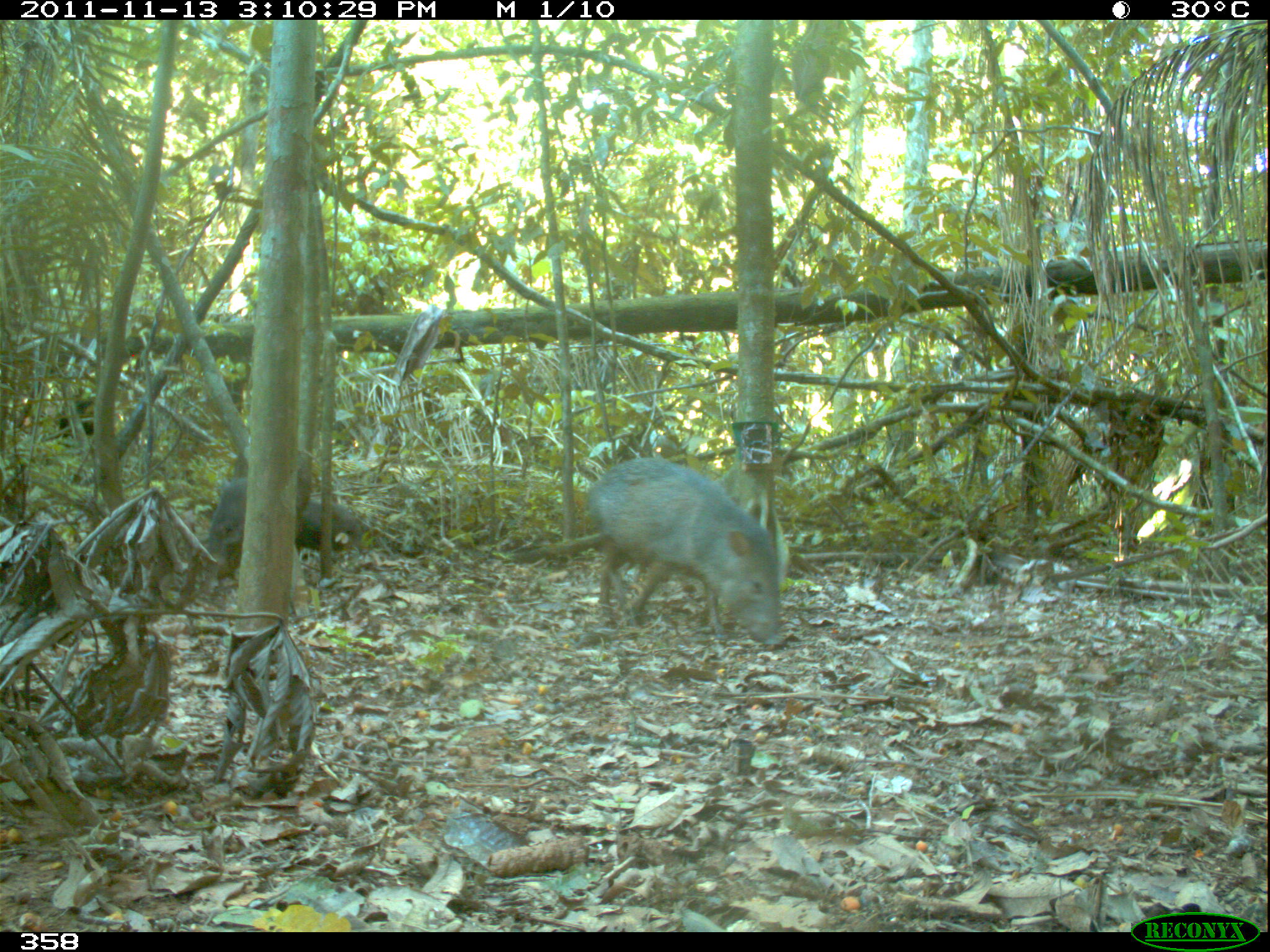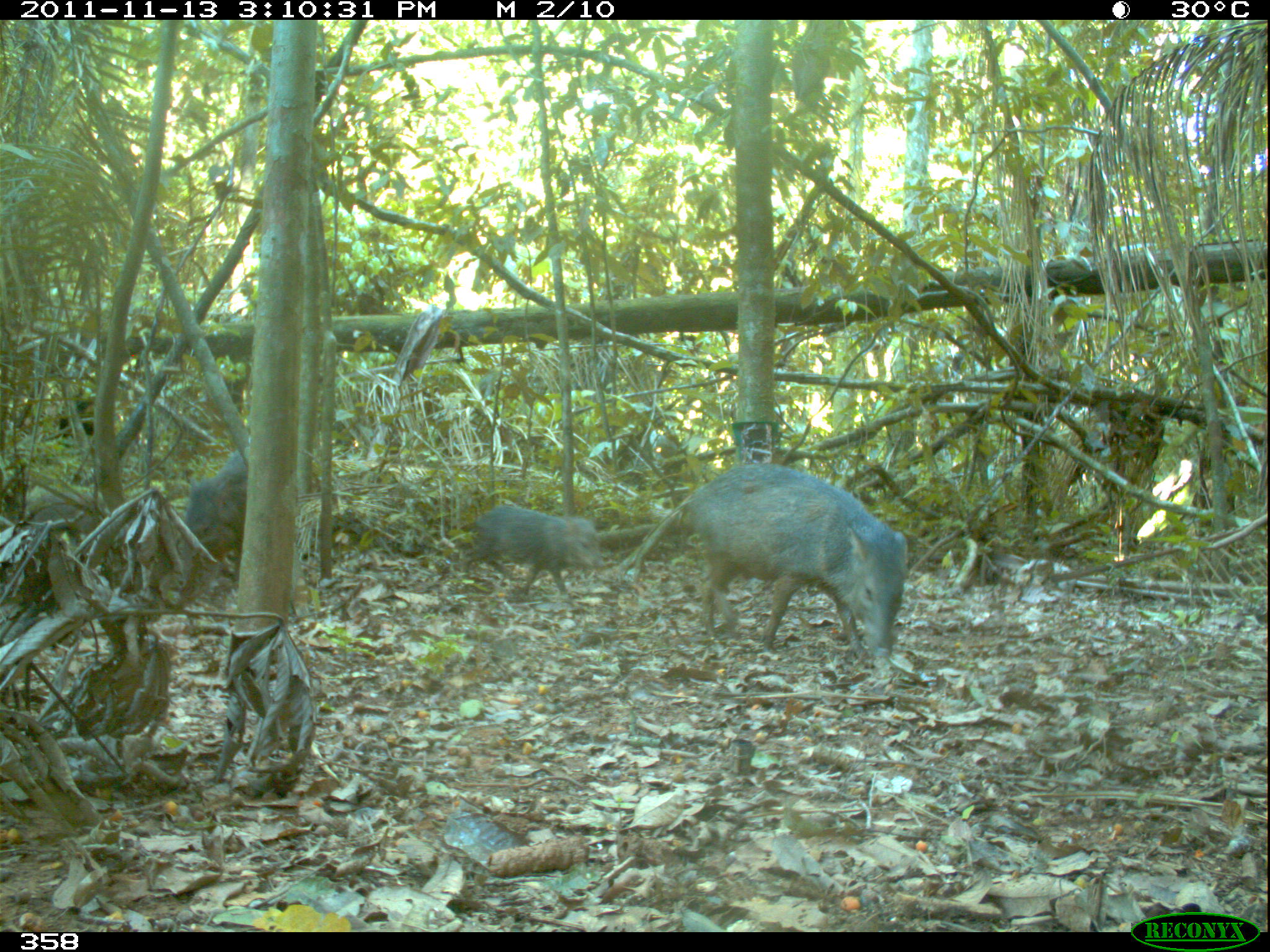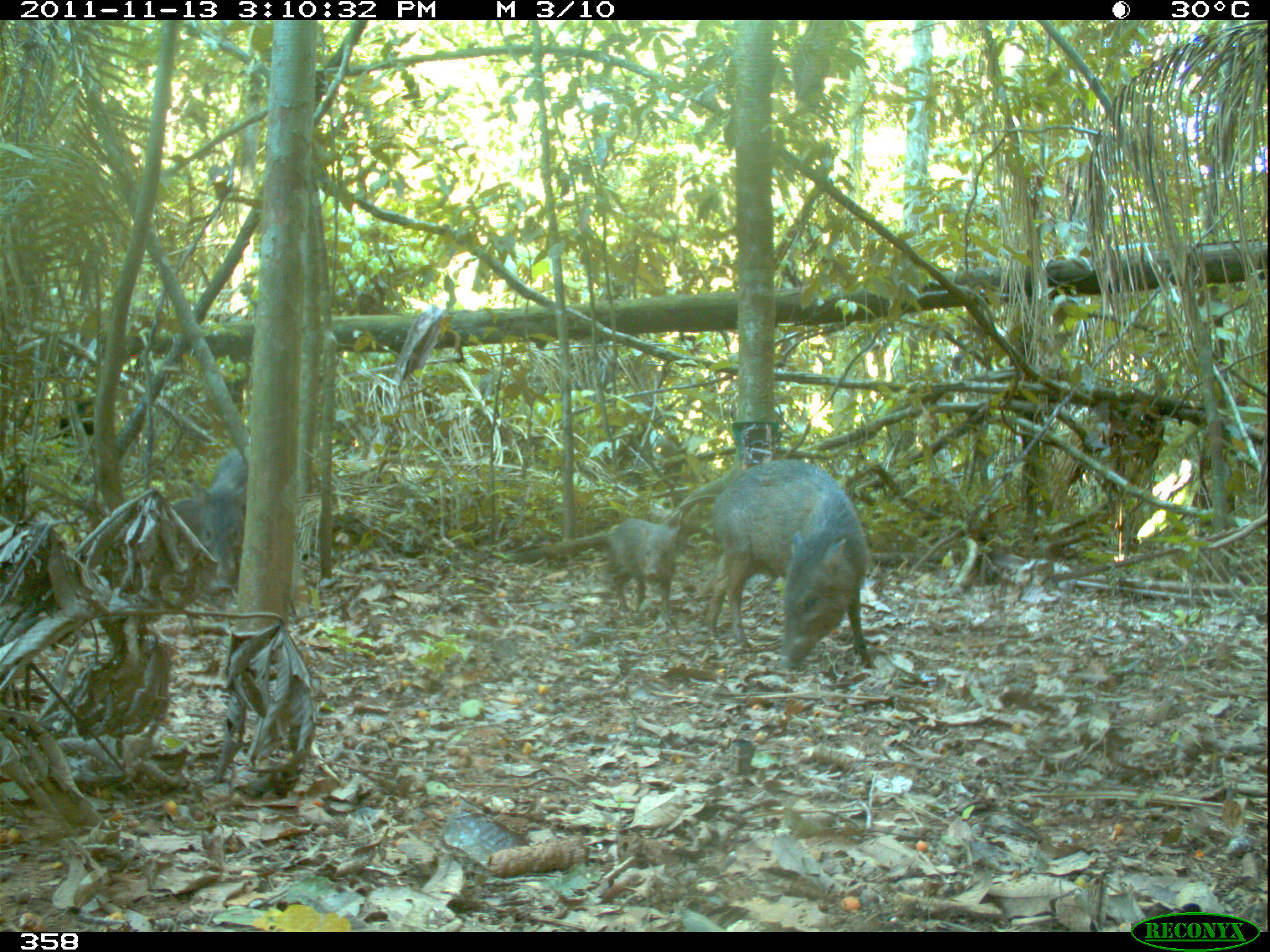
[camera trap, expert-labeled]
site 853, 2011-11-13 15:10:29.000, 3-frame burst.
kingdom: Animalia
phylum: Chordata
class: Mammalia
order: Artiodactyla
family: Tayassuidae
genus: Pecari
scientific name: Pecari tajacu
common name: collared peccary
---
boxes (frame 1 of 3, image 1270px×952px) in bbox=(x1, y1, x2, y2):
pecari tajacu: bbox=(583, 455, 792, 644); bbox=(205, 478, 368, 579)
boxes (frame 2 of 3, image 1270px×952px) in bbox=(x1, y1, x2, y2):
pecari tajacu: bbox=(678, 464, 911, 659); bbox=(469, 501, 602, 603); bbox=(189, 453, 241, 556)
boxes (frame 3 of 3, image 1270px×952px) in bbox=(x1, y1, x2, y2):
pecari tajacu: bbox=(700, 451, 868, 669); bbox=(189, 453, 241, 591); bbox=(599, 517, 675, 607)